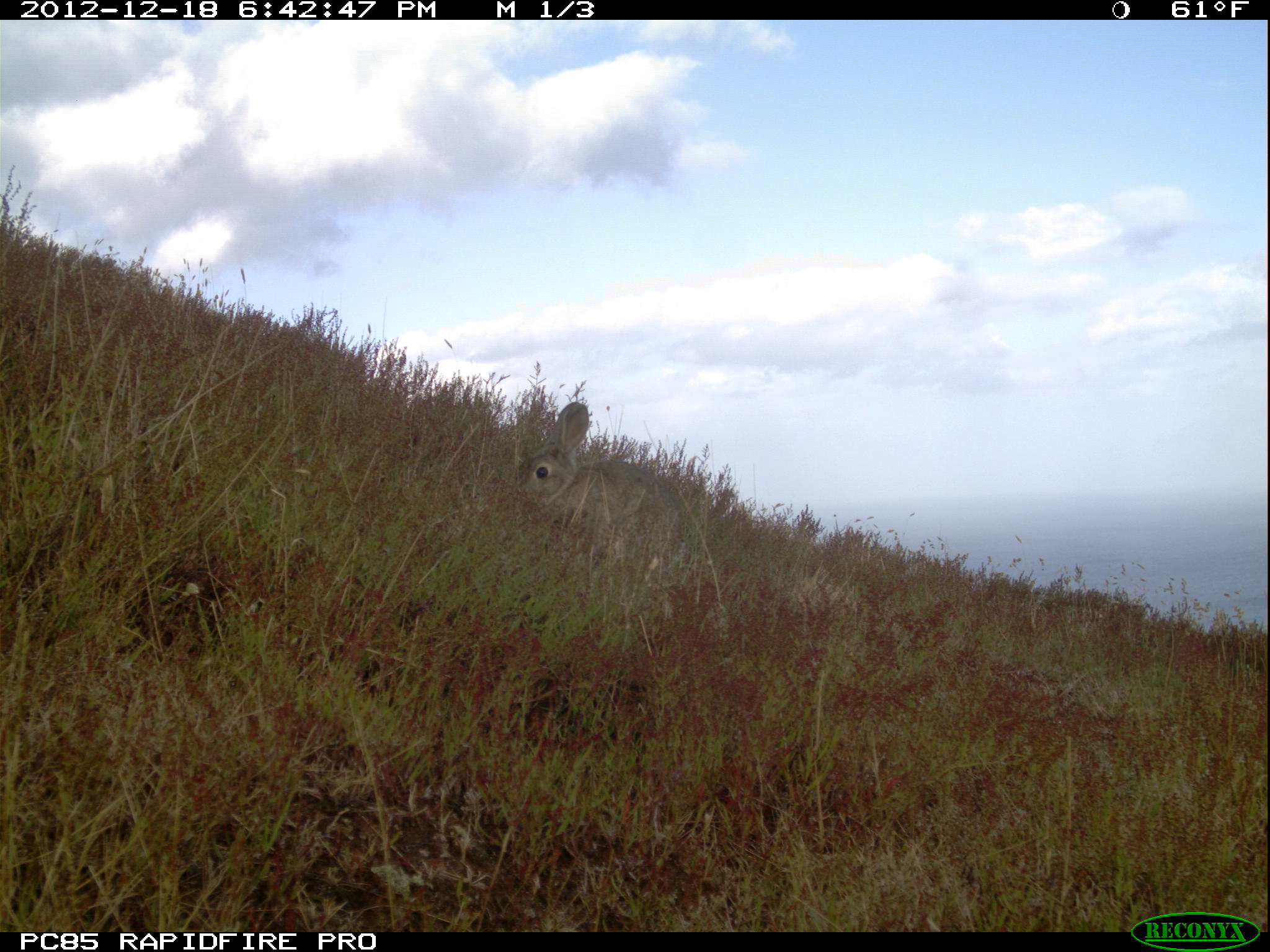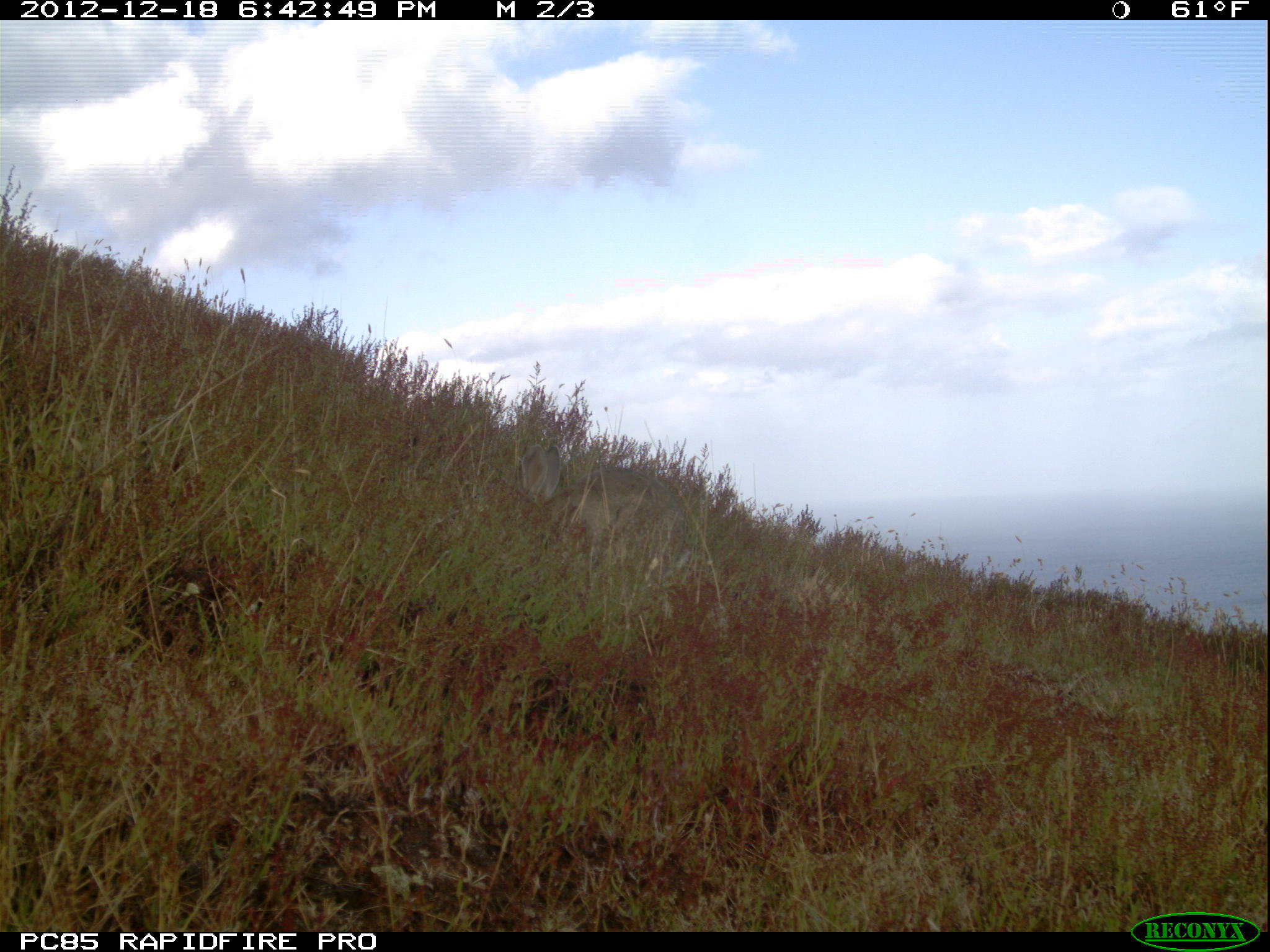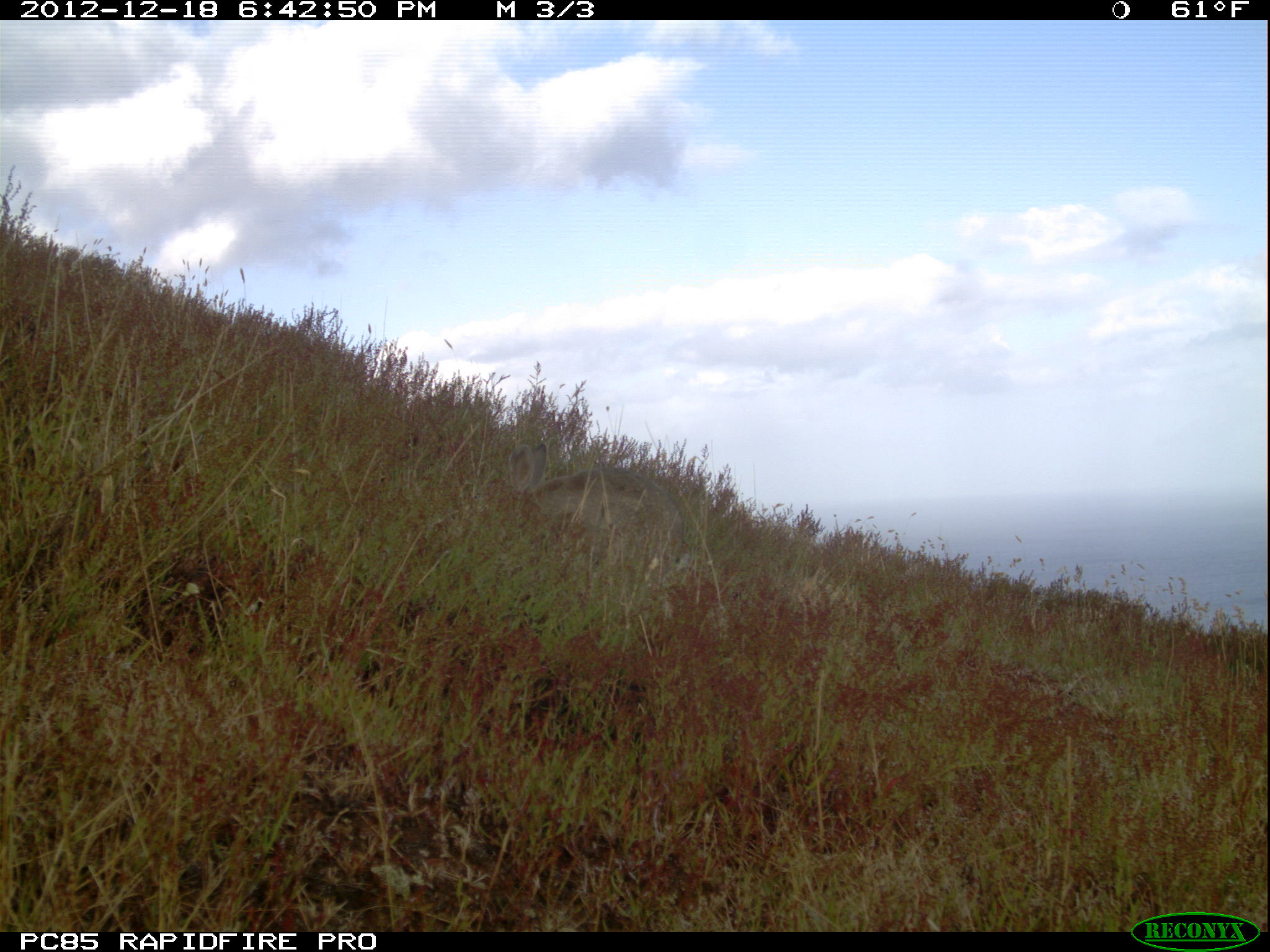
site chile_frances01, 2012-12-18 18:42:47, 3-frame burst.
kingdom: Animalia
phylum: Chordata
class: Mammalia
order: Lagomorpha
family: Leporidae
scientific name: Leporidae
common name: rabbits and hares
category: rabbit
Rabbit (rabbits and hares) (Leporidae).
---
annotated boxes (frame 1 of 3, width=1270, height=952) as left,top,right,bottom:
rabbit: 521,401,683,563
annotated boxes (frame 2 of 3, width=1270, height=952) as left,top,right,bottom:
rabbit: 509,441,696,602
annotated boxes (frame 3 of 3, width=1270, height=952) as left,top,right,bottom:
rabbit: 494,439,687,584